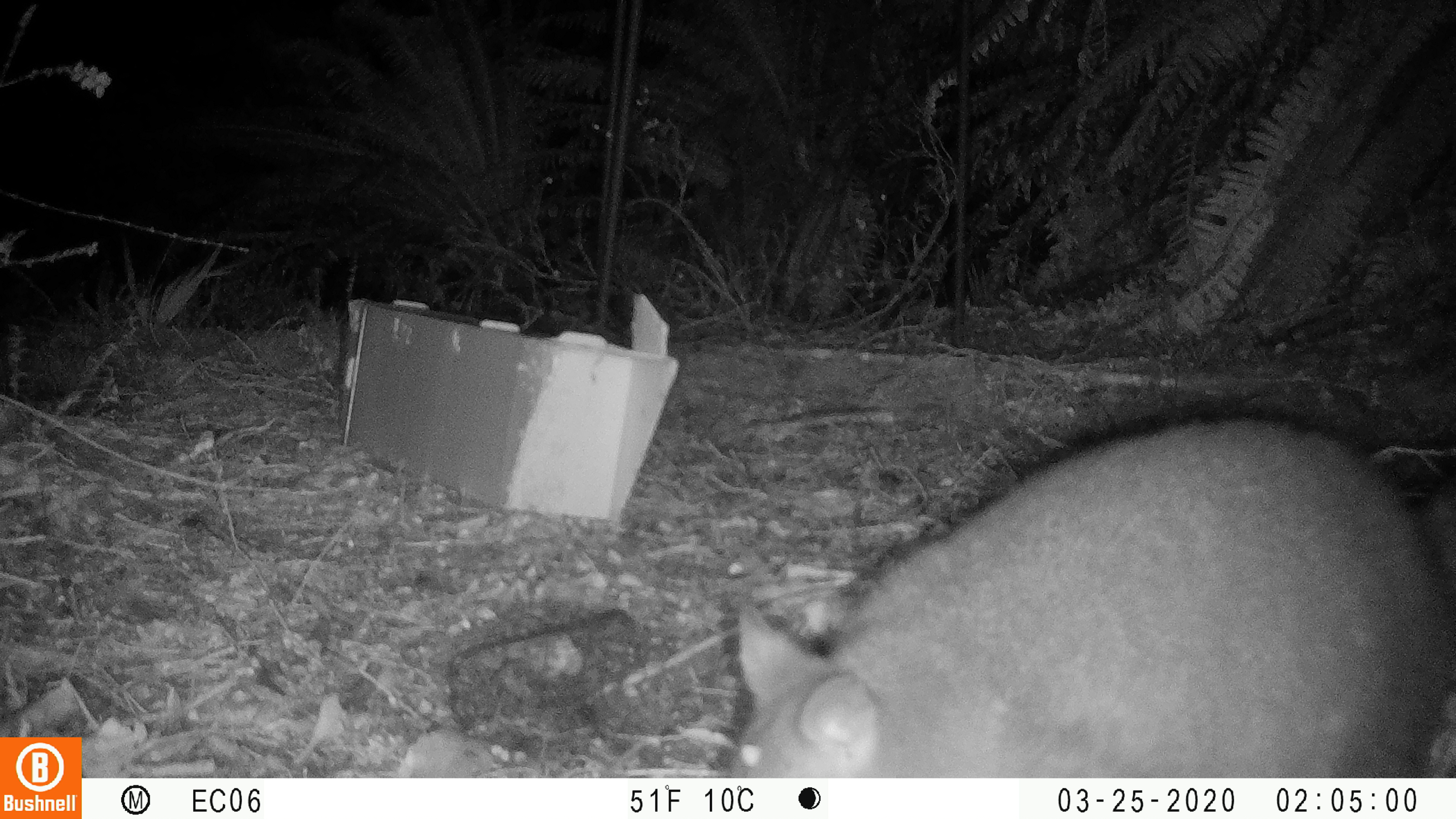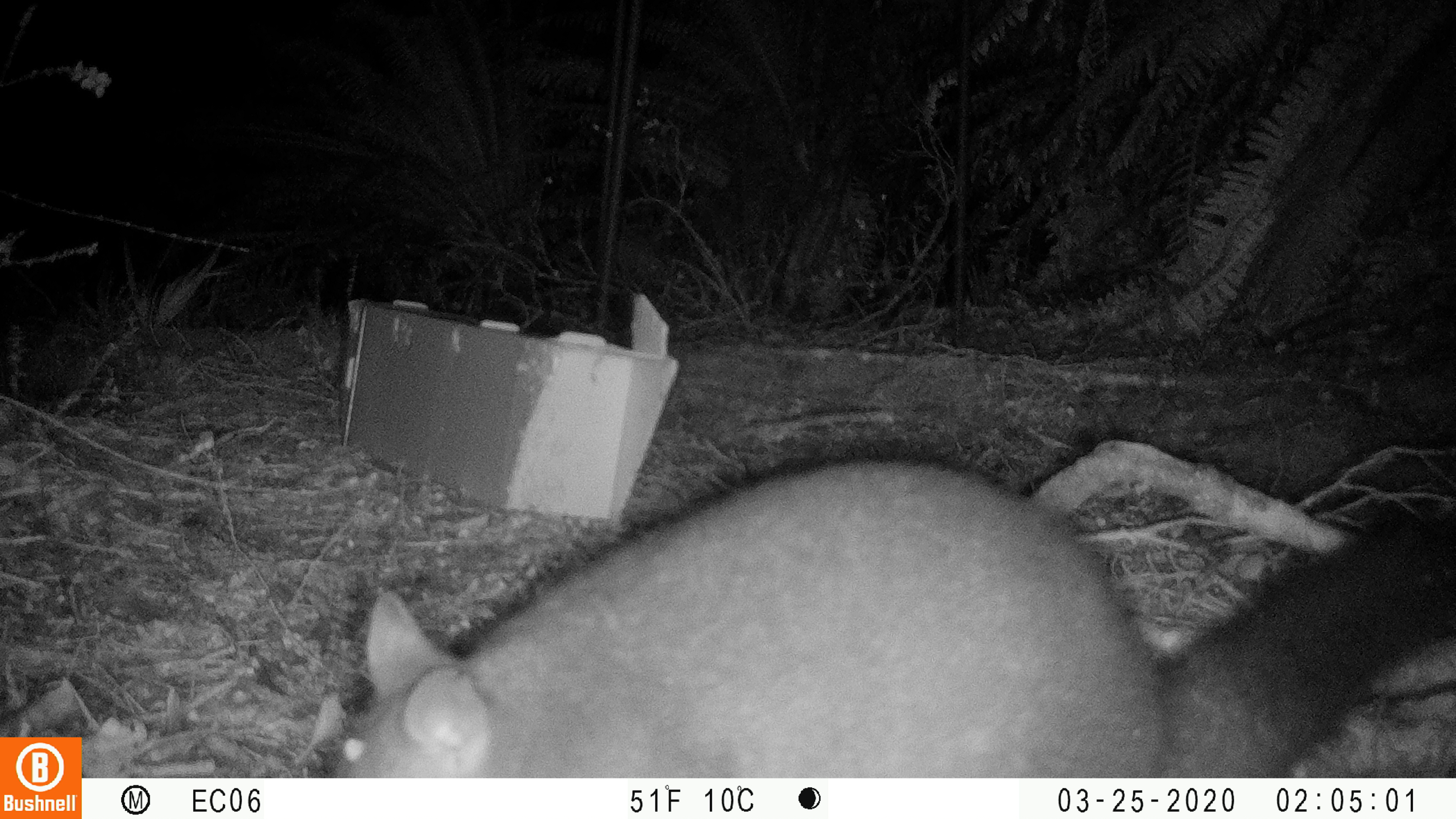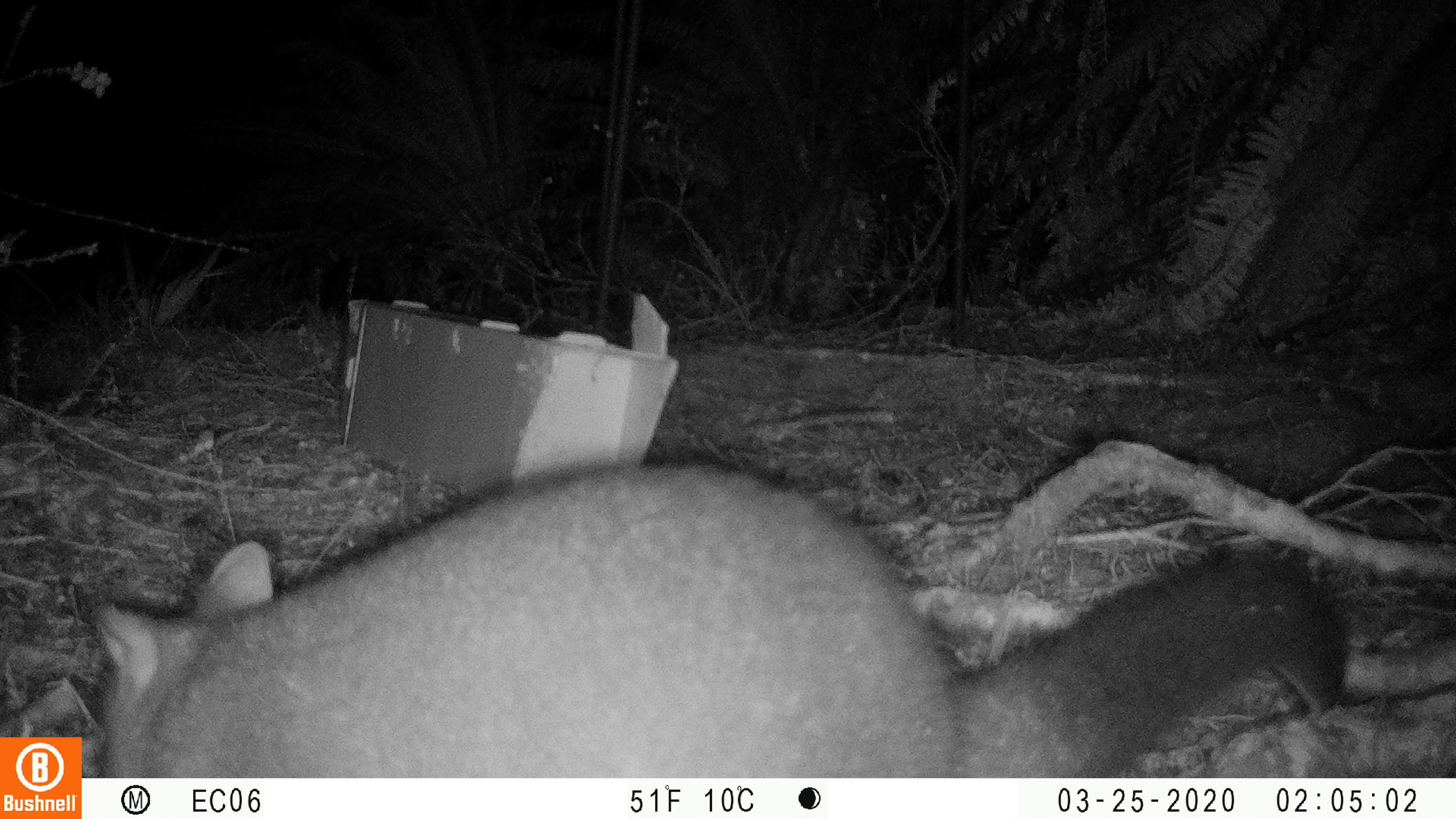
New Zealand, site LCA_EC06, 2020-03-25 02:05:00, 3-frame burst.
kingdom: Animalia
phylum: Chordata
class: Mammalia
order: Diprotodontia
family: Phalangeridae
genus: Trichosurus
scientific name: Trichosurus vulpecula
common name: common brushtail possum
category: possum